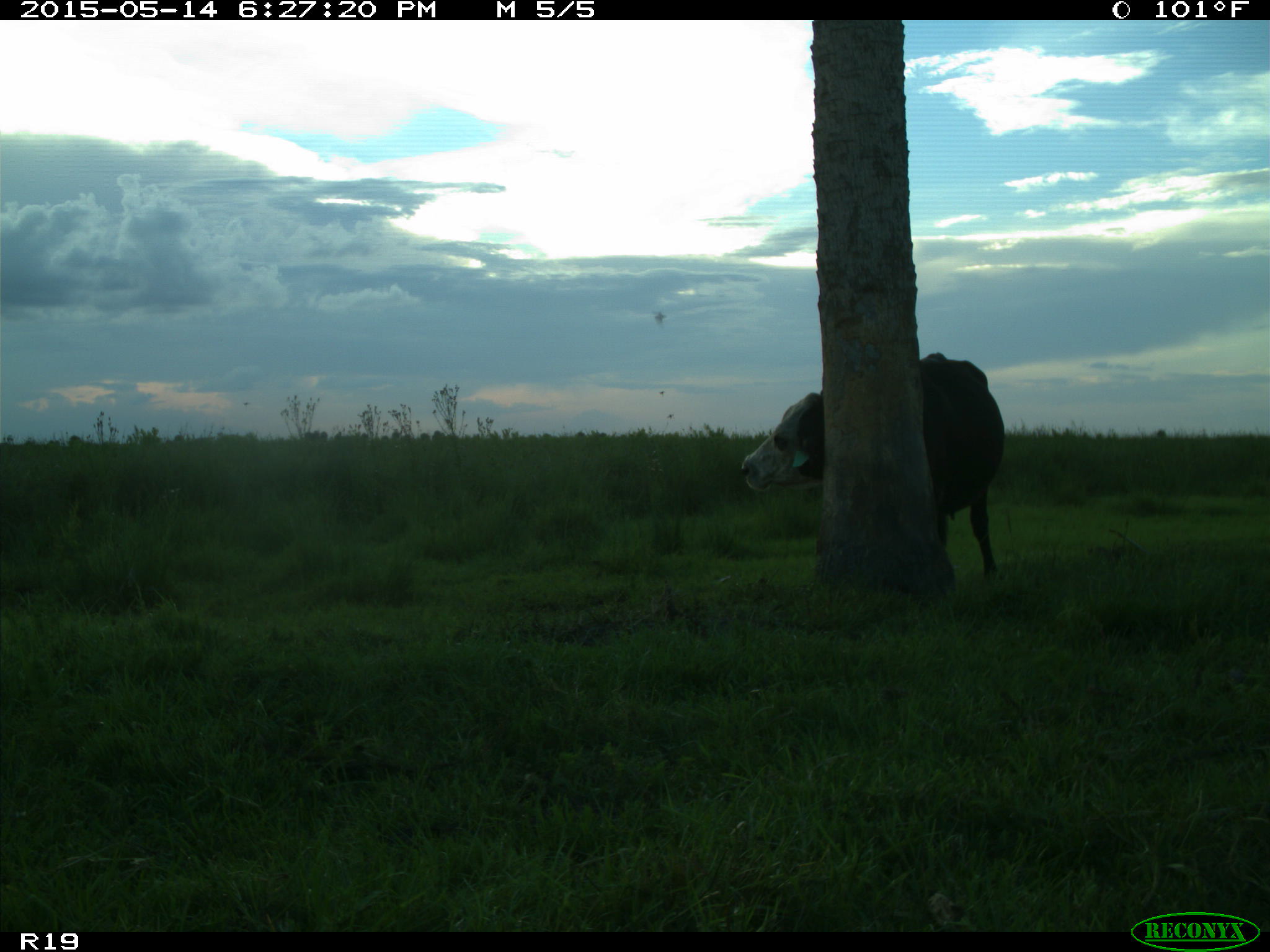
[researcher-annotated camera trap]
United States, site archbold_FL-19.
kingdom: Animalia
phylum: Chordata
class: Mammalia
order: Artiodactyla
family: Bovidae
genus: Bos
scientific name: Bos taurus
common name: domestic cow